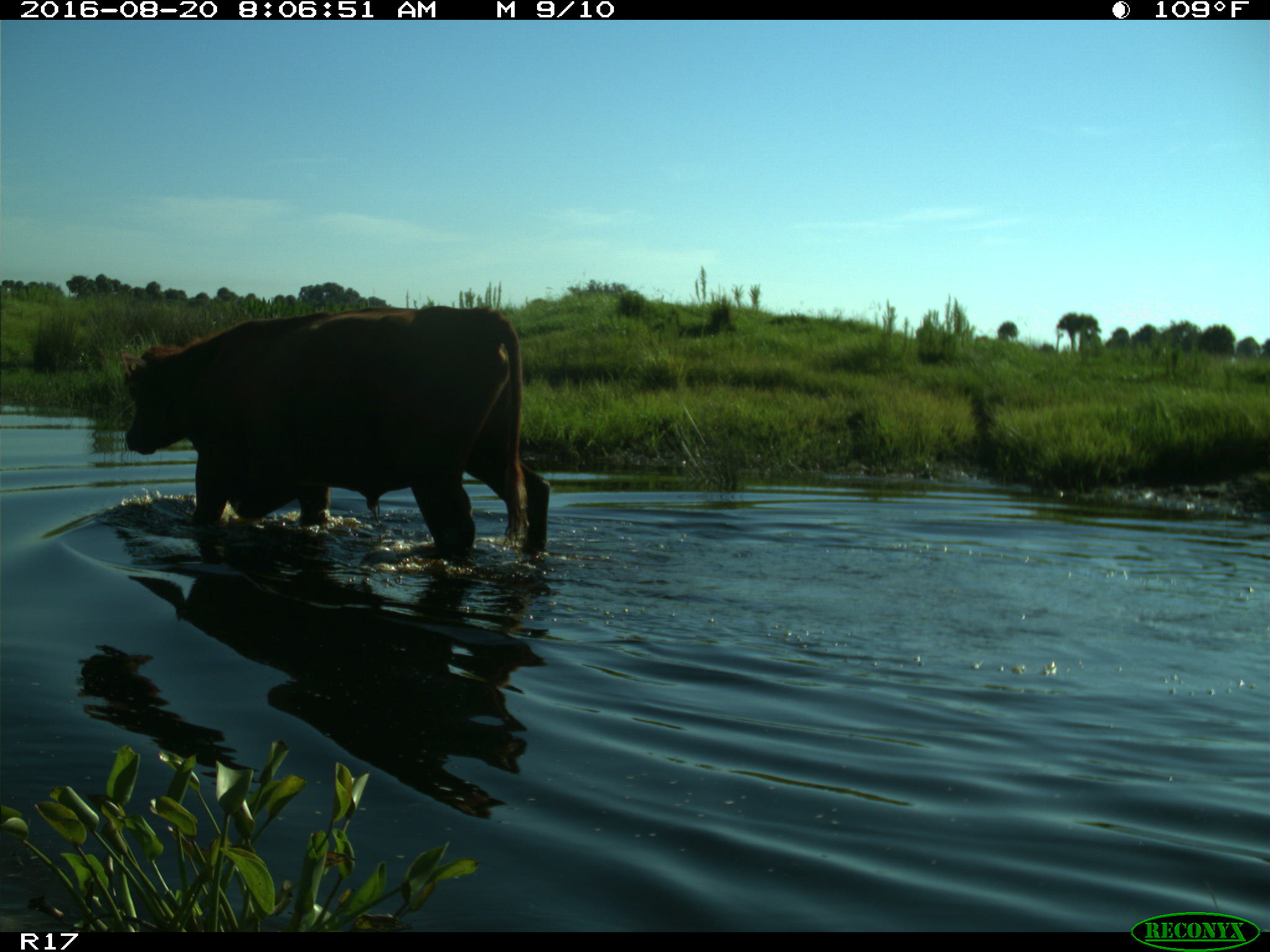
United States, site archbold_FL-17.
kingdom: Animalia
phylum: Chordata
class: Mammalia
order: Artiodactyla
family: Bovidae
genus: Bos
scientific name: Bos taurus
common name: domestic cow